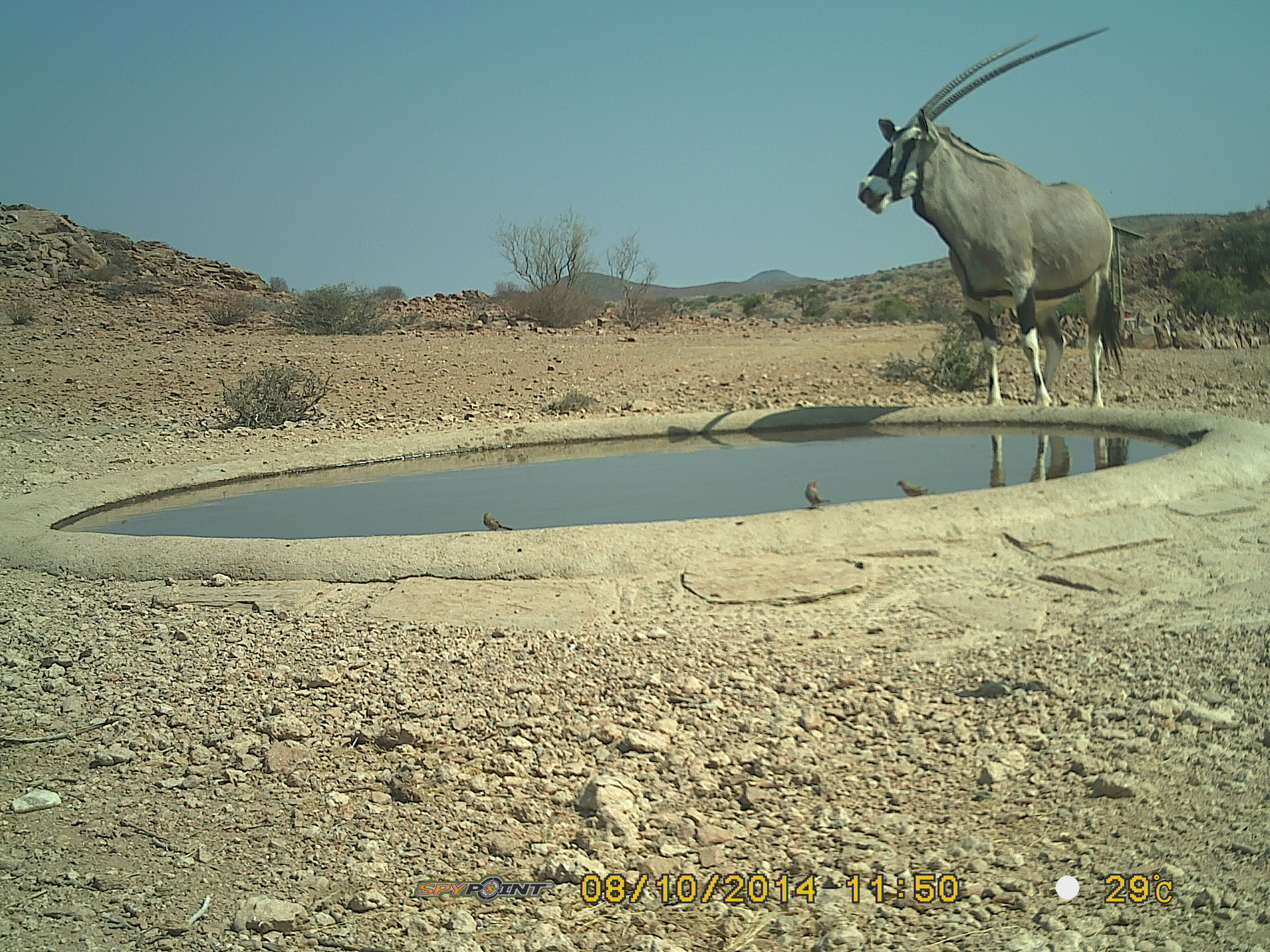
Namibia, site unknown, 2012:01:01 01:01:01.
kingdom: Animalia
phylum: Chordata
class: Mammalia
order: Artiodactyla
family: Bovidae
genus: Oryx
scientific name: Oryx gazella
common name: gemsbok